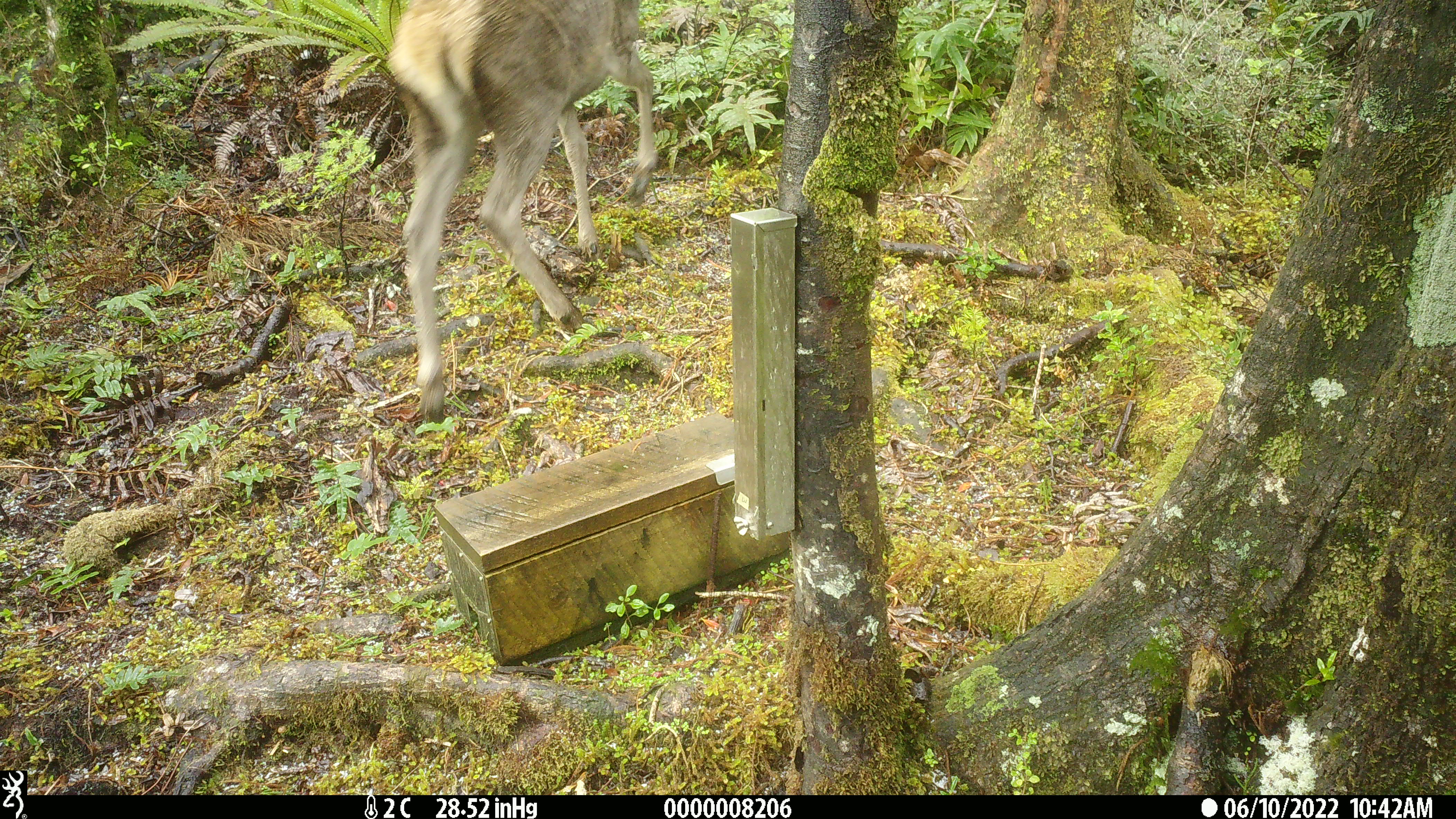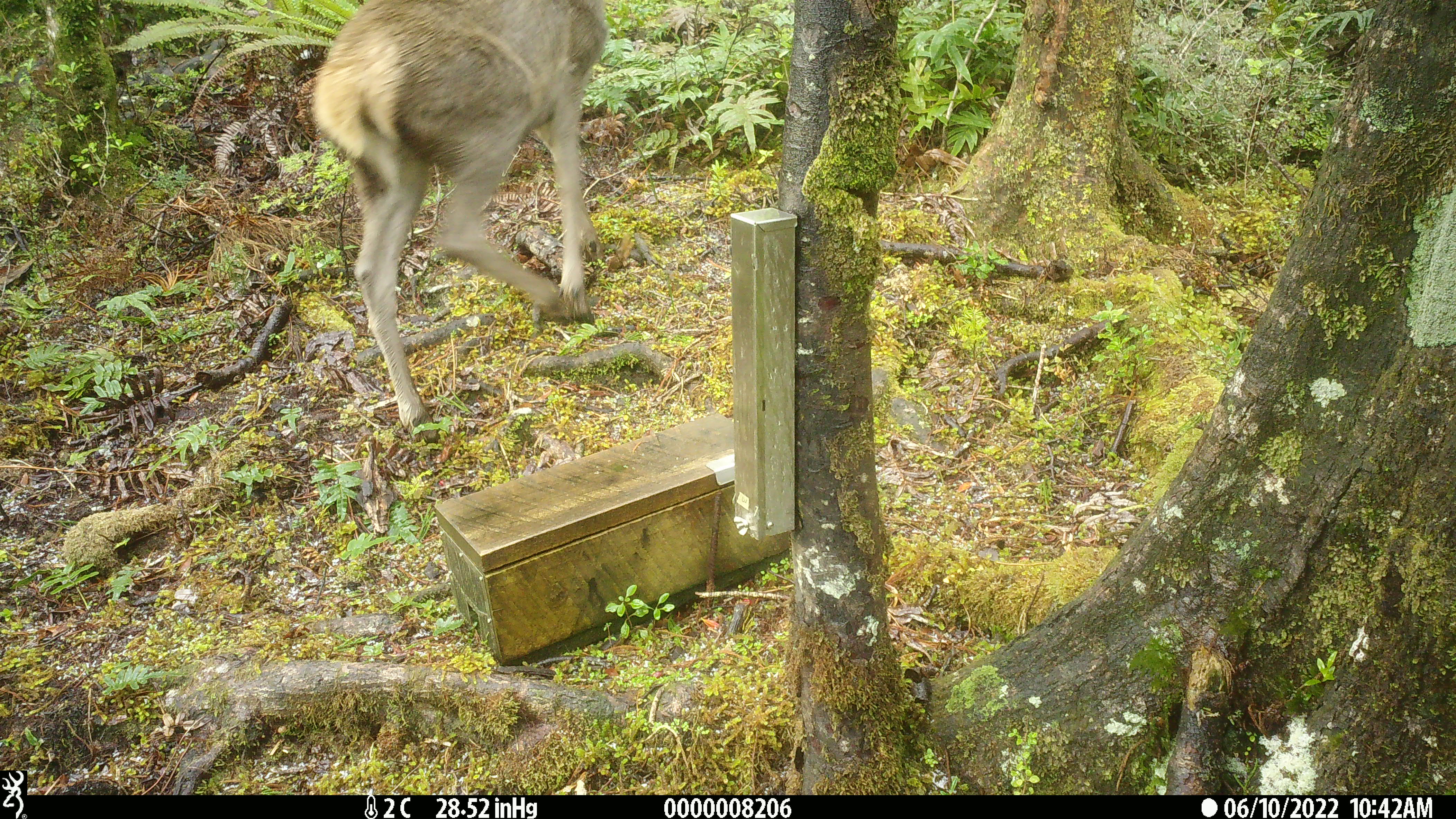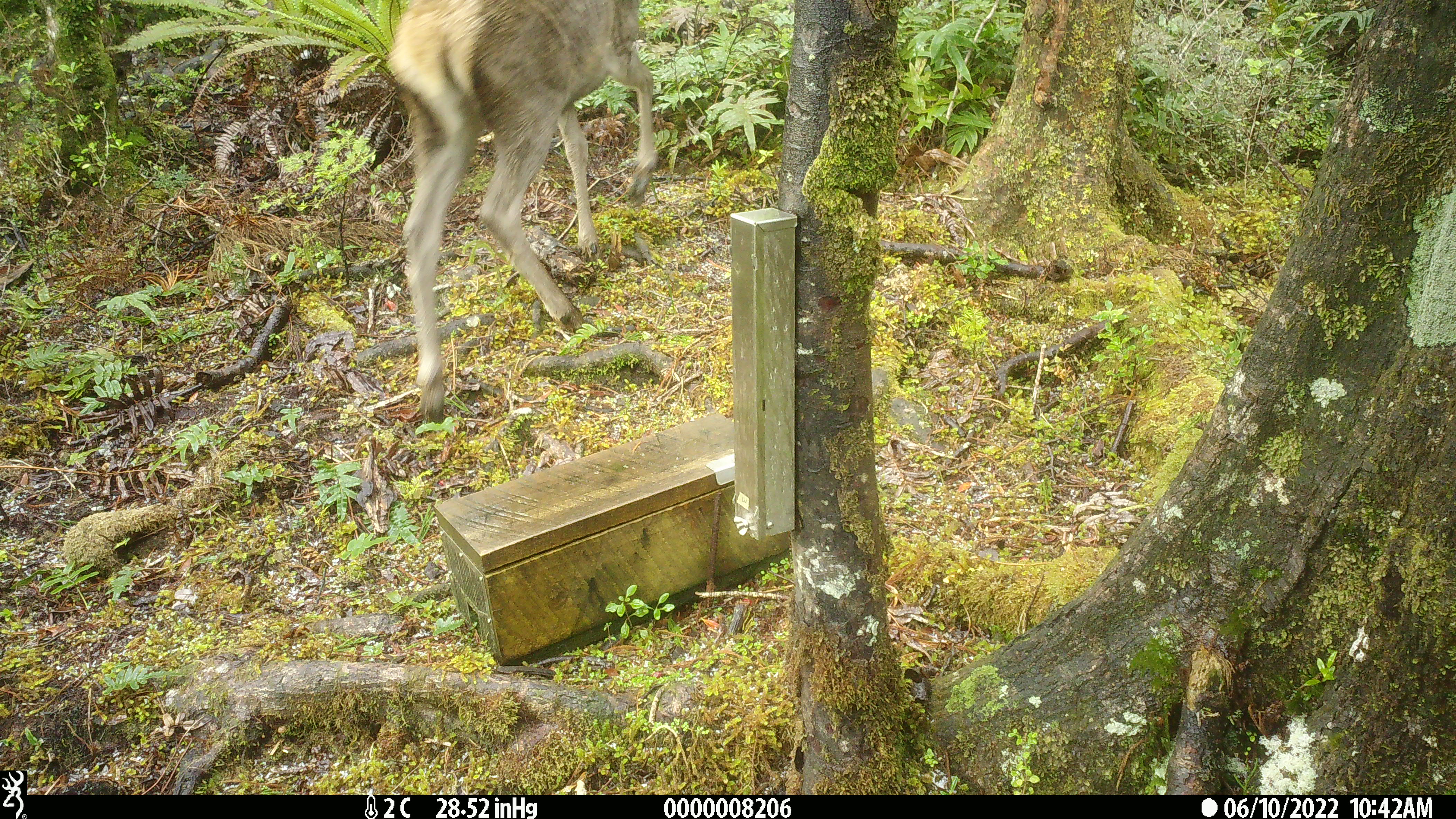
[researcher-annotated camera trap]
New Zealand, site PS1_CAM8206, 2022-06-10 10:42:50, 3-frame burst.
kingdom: Animalia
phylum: Chordata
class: Mammalia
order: Artiodactyla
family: Cervidae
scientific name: Cervidae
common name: deer